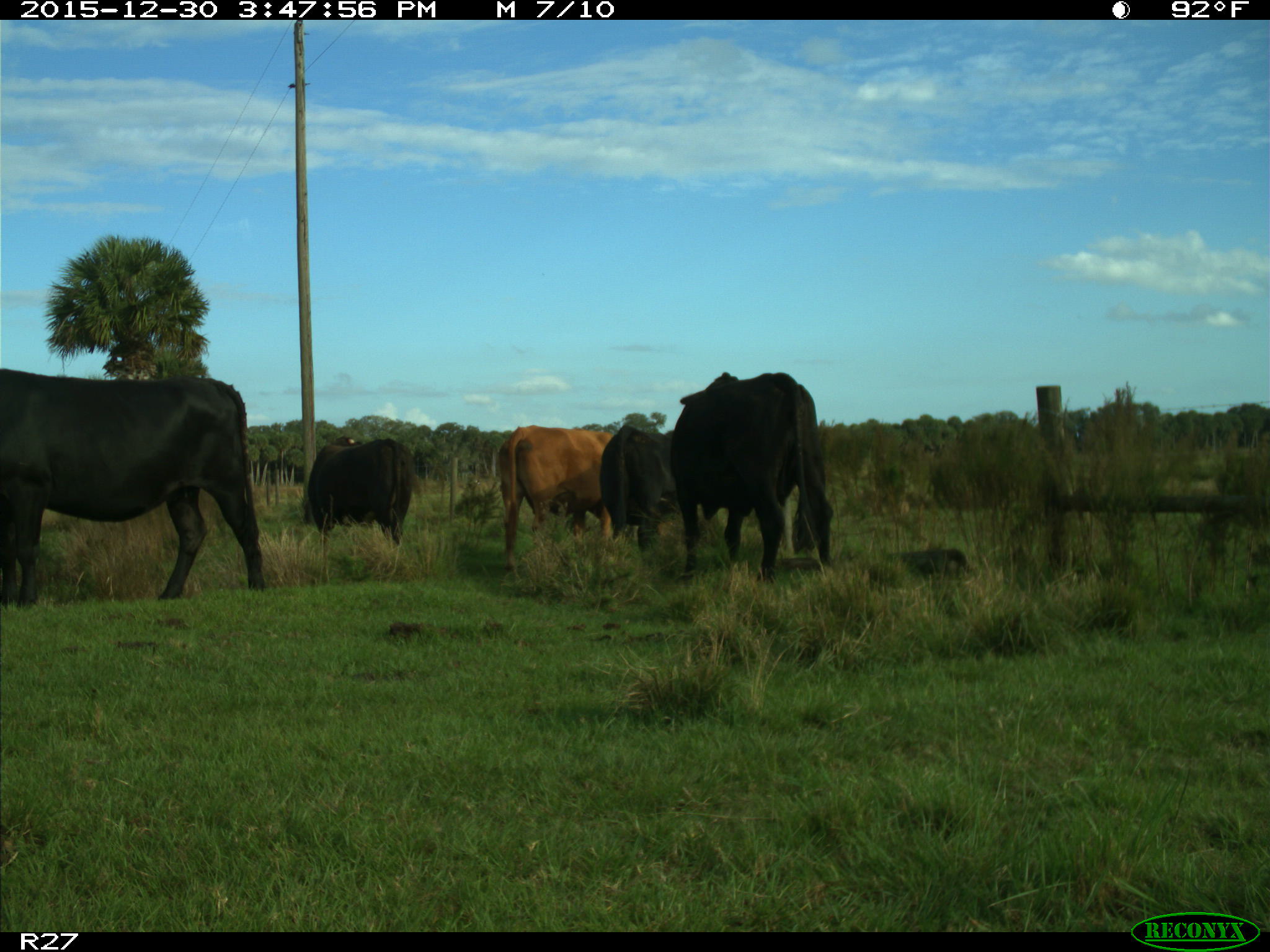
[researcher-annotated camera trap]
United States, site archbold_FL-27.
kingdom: Animalia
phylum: Chordata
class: Mammalia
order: Artiodactyla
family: Bovidae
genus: Bos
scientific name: Bos taurus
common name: domestic cow